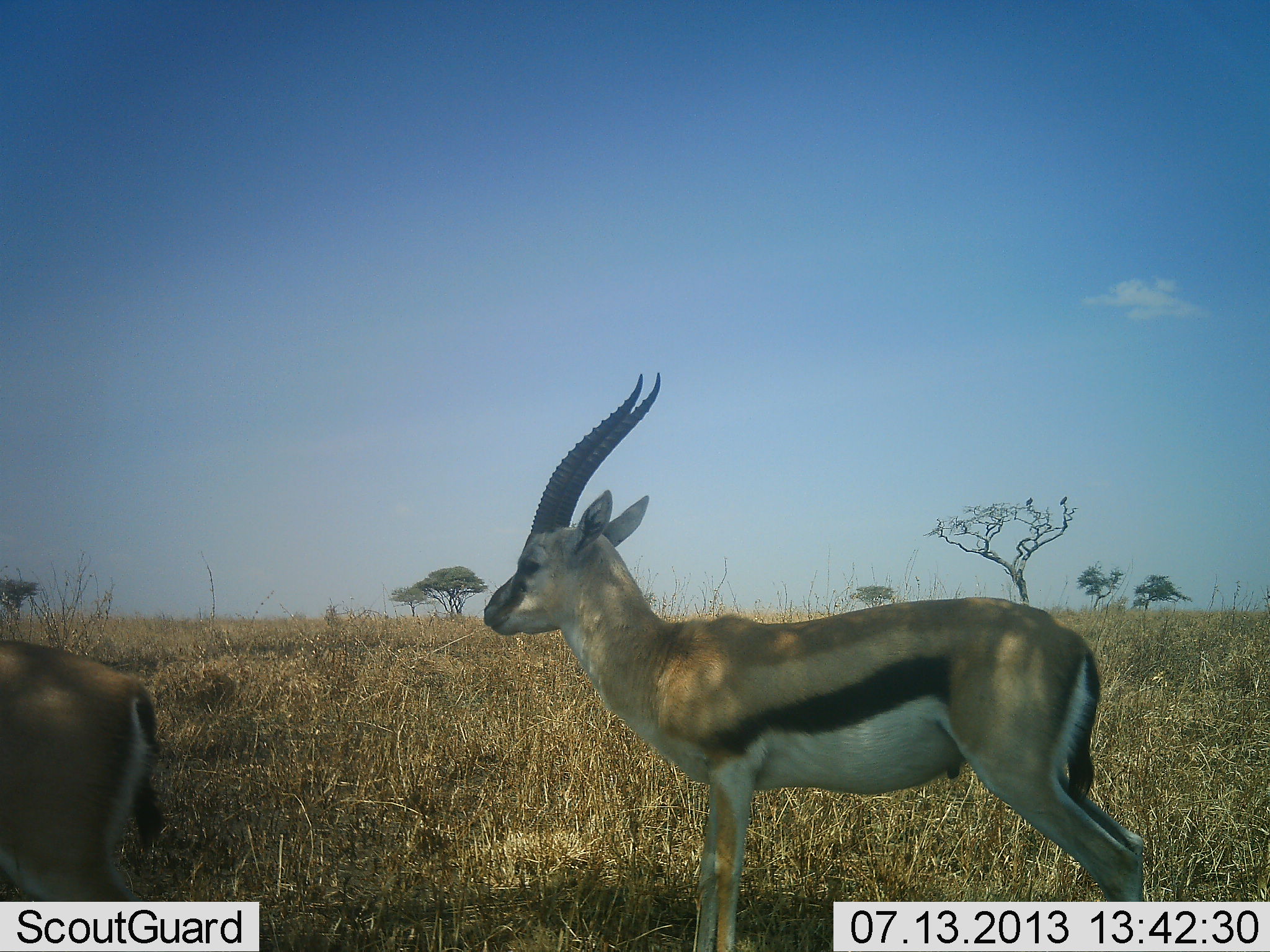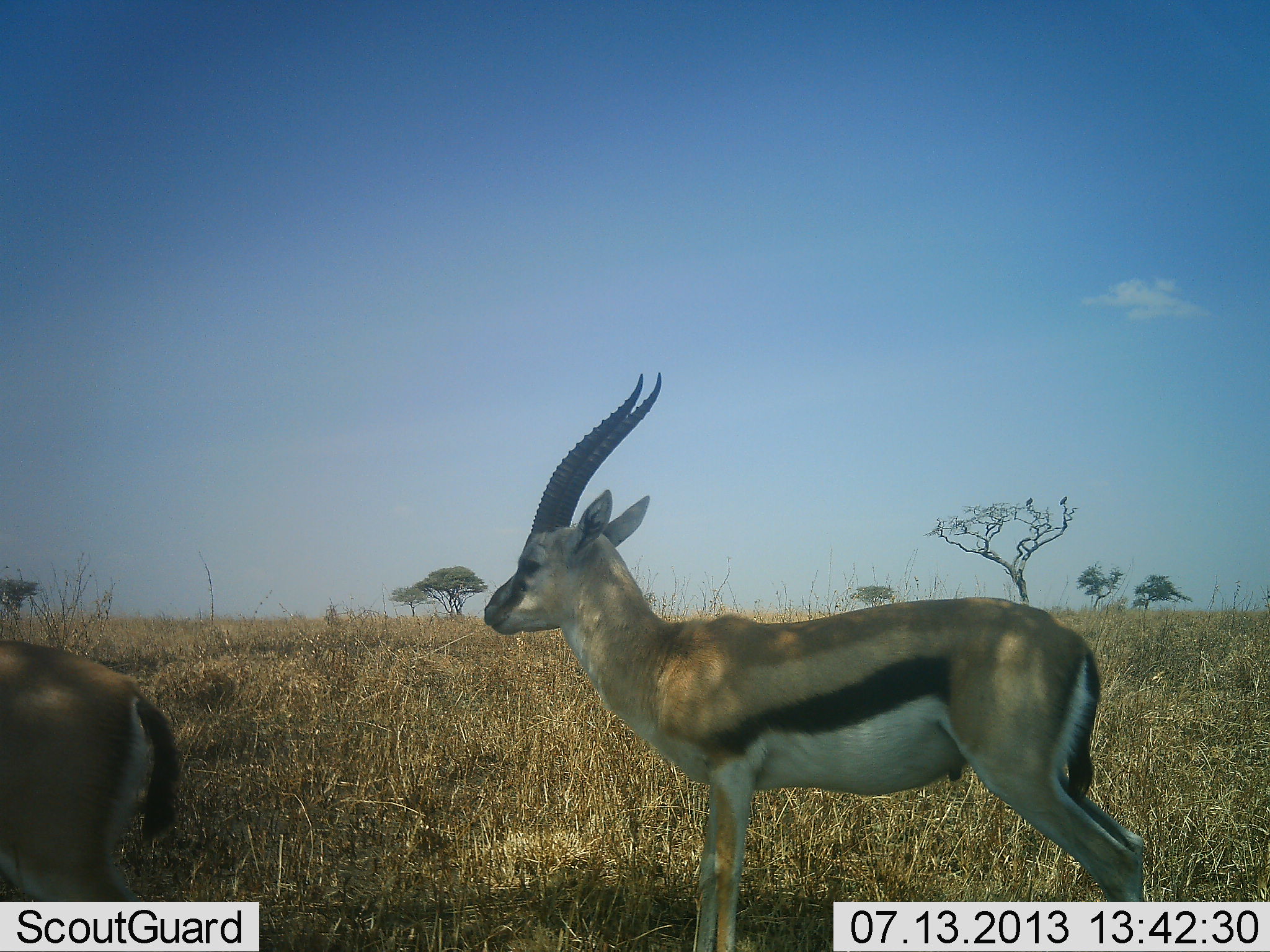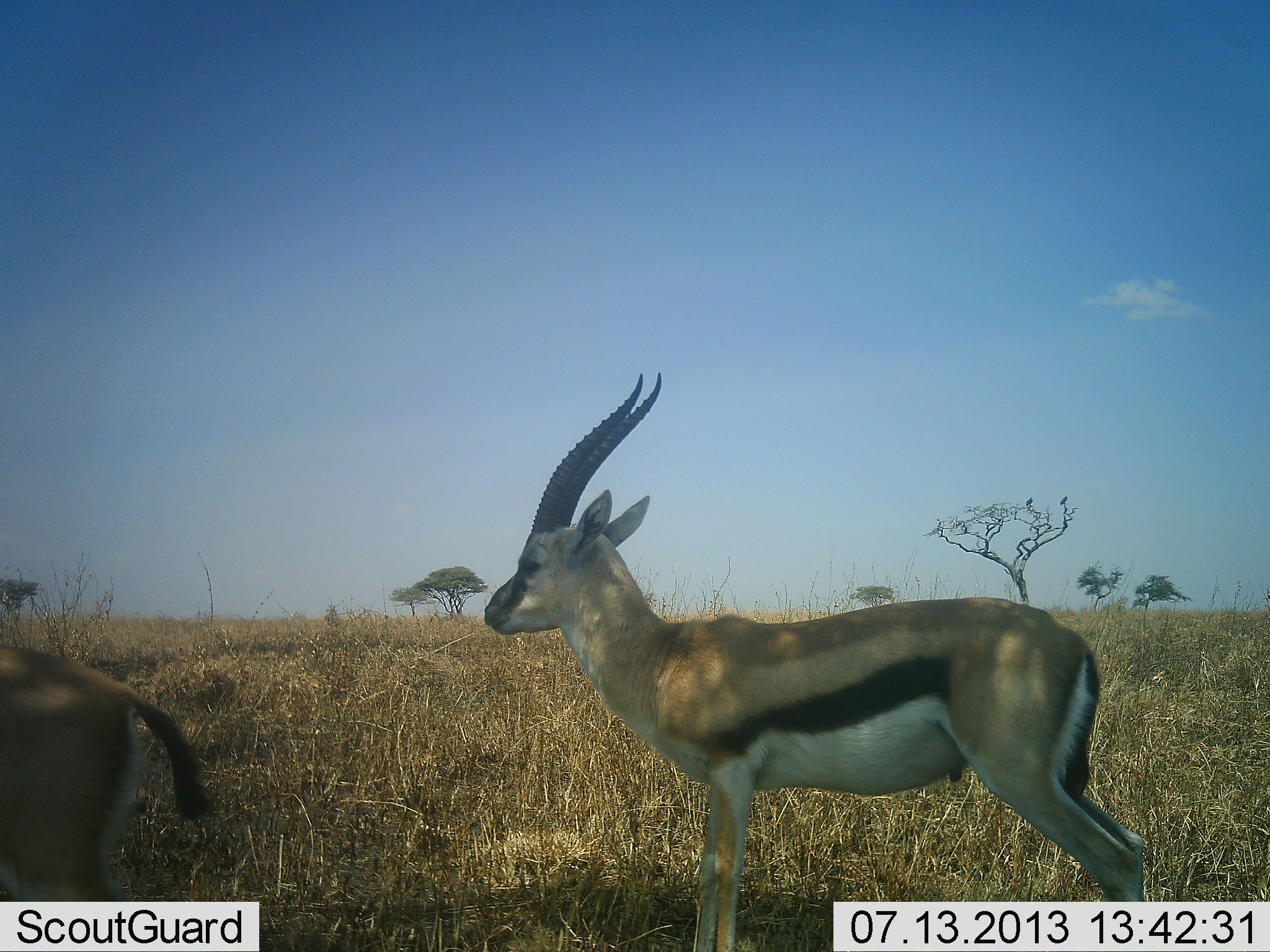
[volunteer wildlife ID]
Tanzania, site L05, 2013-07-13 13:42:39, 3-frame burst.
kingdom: Animalia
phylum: Chordata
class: Mammalia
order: Artiodactyla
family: Bovidae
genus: Eudorcas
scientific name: Eudorcas thomsonii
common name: thomson's gazelle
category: gazellethomsons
Gazellethomsons (thomson's gazelle) (Eudorcas thomsonii), count 2. Behavior (volunteer vote fractions): standing 100%, resting 0%, moving 0%, interacting 0%. Young present (vote fraction): 0%. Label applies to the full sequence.